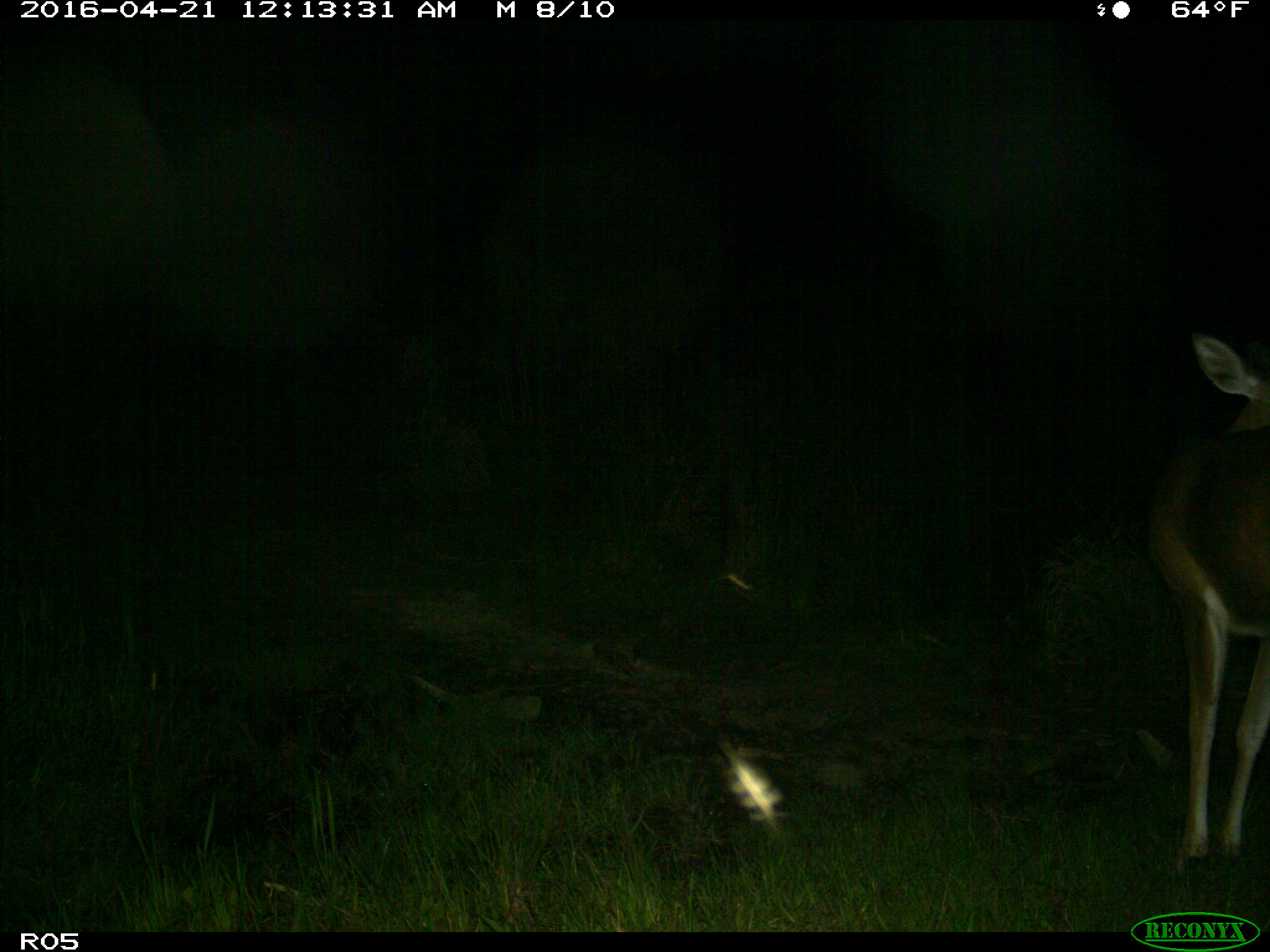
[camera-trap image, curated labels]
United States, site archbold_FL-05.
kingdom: Animalia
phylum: Chordata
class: Mammalia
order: Artiodactyla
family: Cervidae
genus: Odocoileus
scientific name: Odocoileus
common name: deer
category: unidentified deer